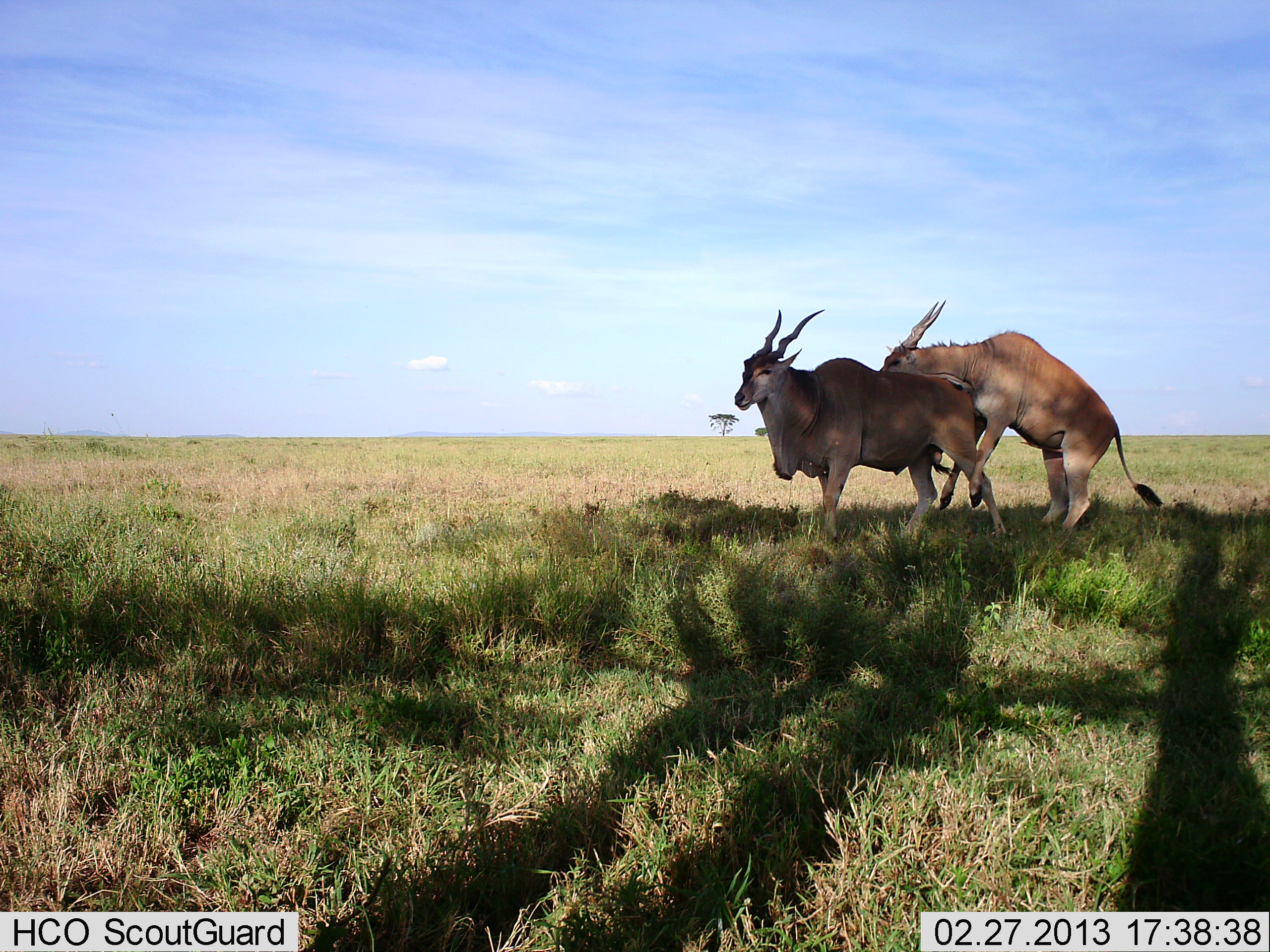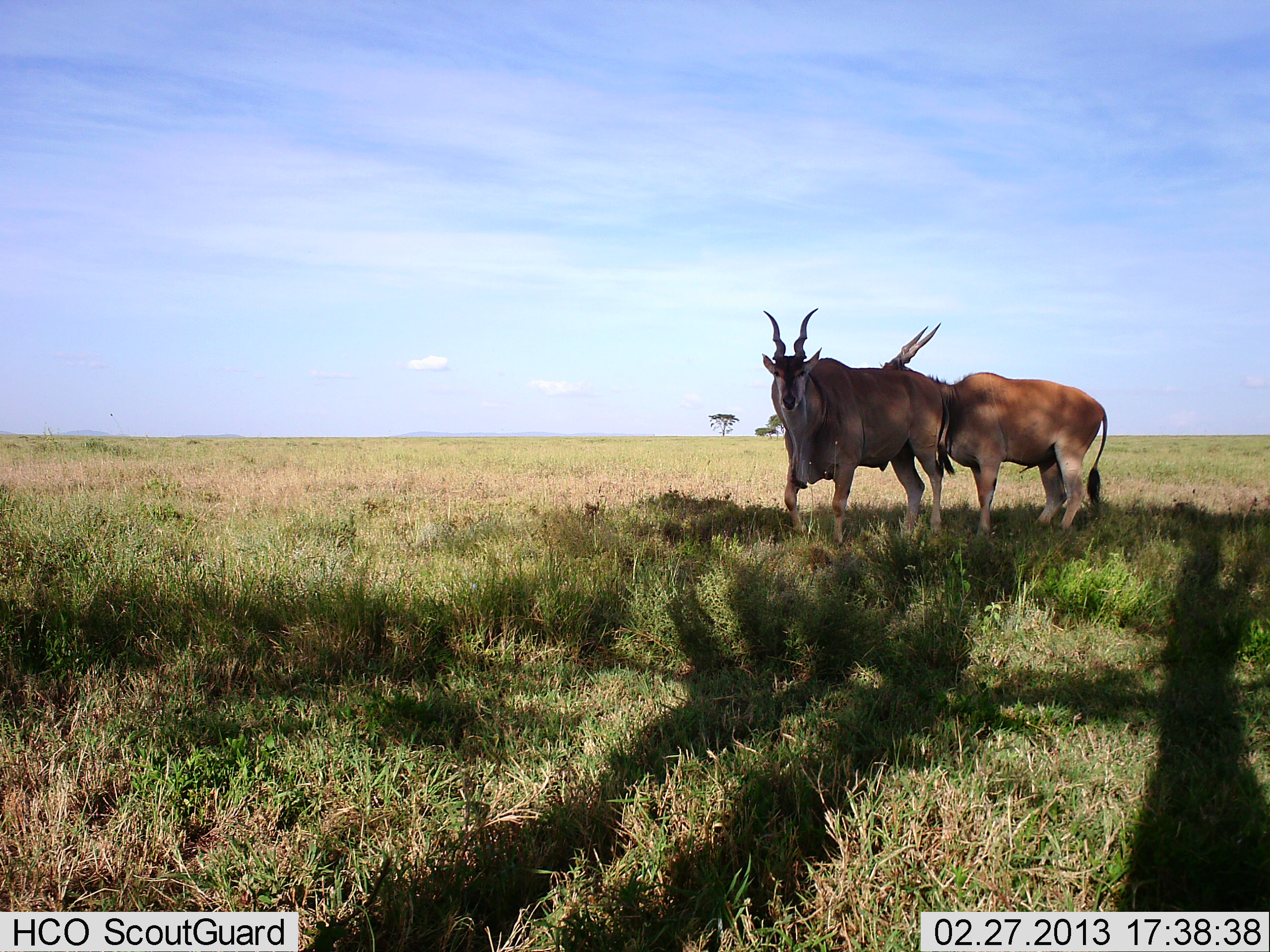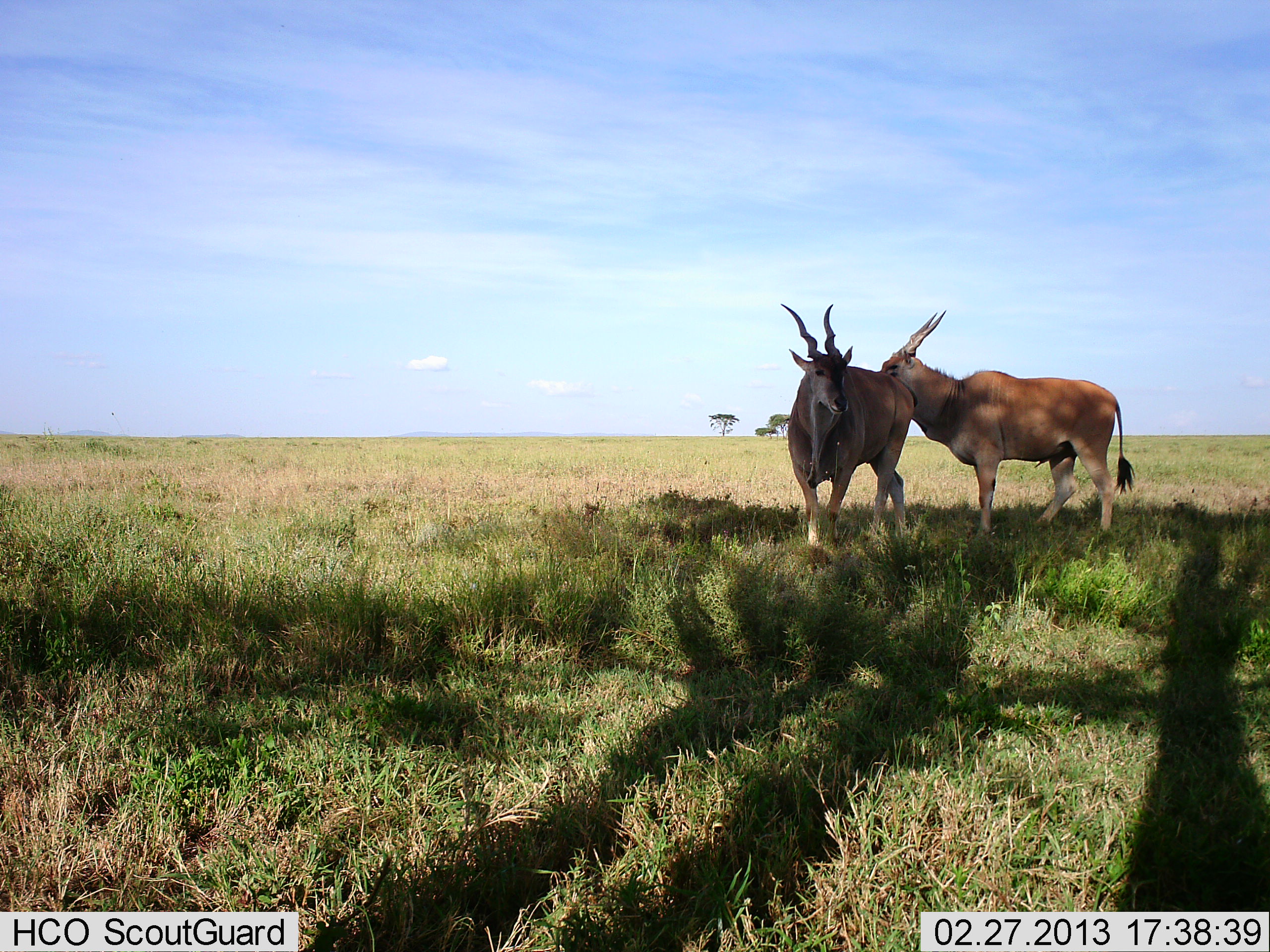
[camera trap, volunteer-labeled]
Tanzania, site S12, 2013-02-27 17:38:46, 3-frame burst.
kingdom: Animalia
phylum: Chordata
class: Mammalia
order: Artiodactyla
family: Bovidae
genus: Tragelaphus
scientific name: Tragelaphus oryx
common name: eland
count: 2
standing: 28%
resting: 0%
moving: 11%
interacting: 83%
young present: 0%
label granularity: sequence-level